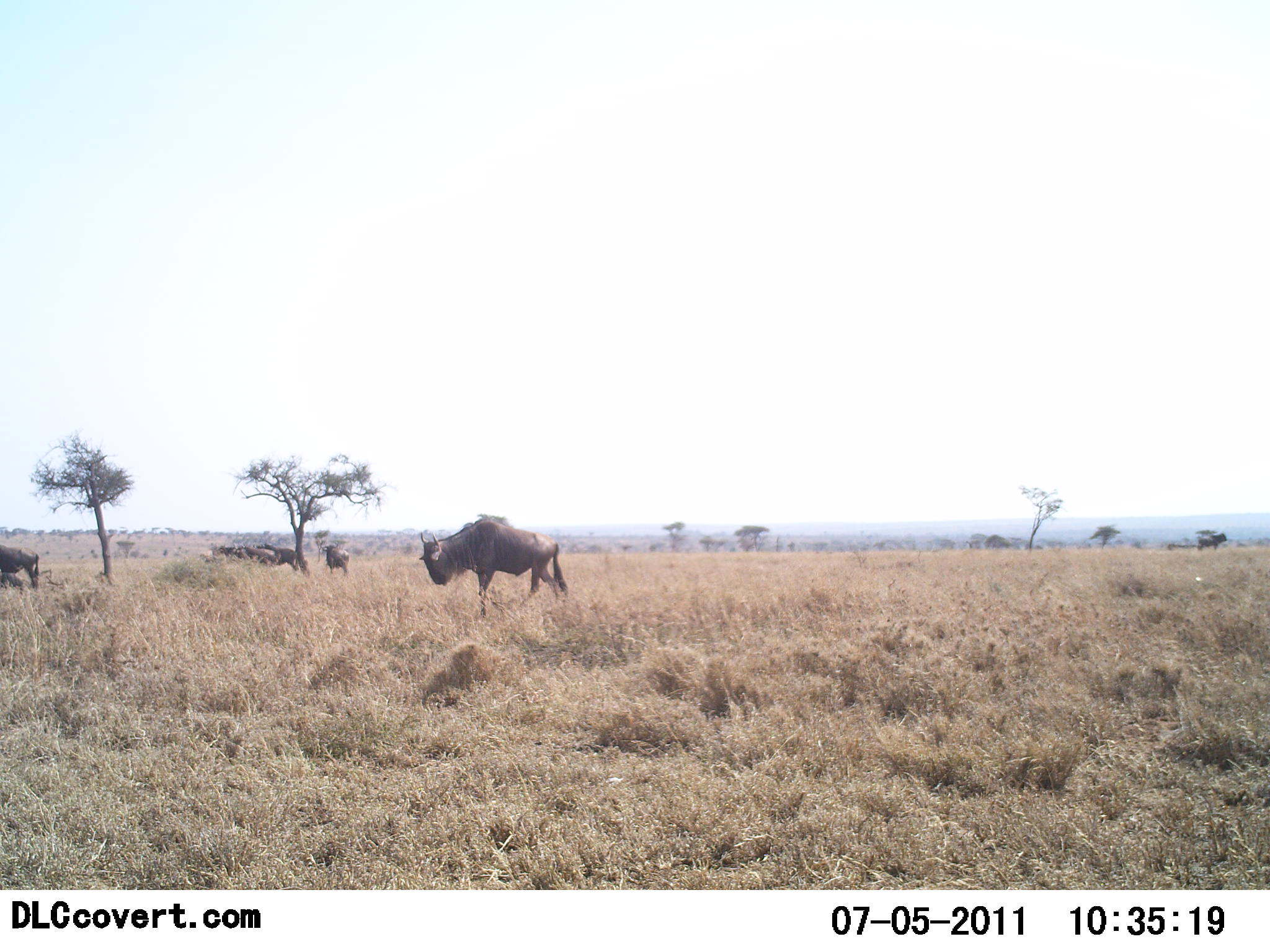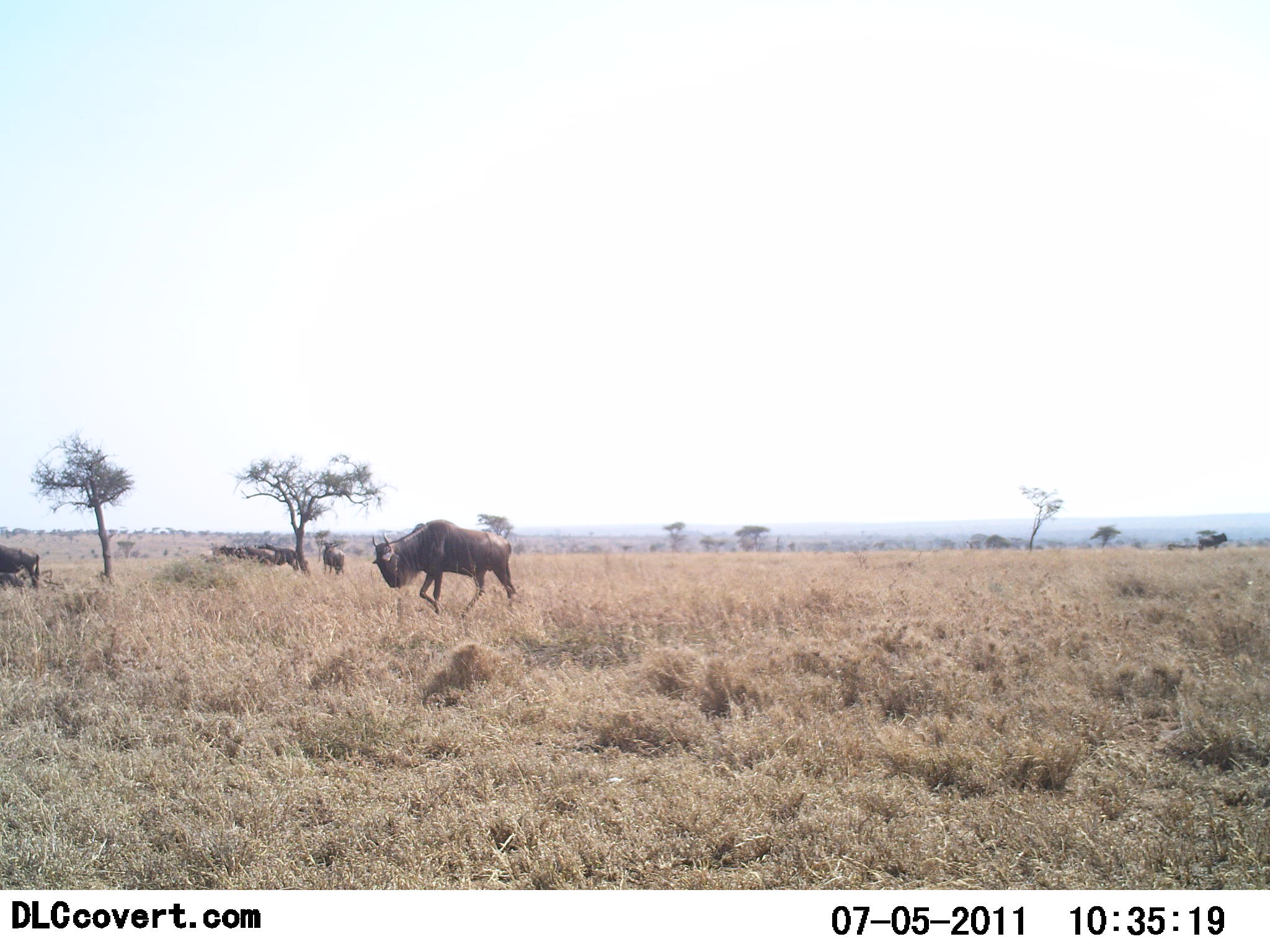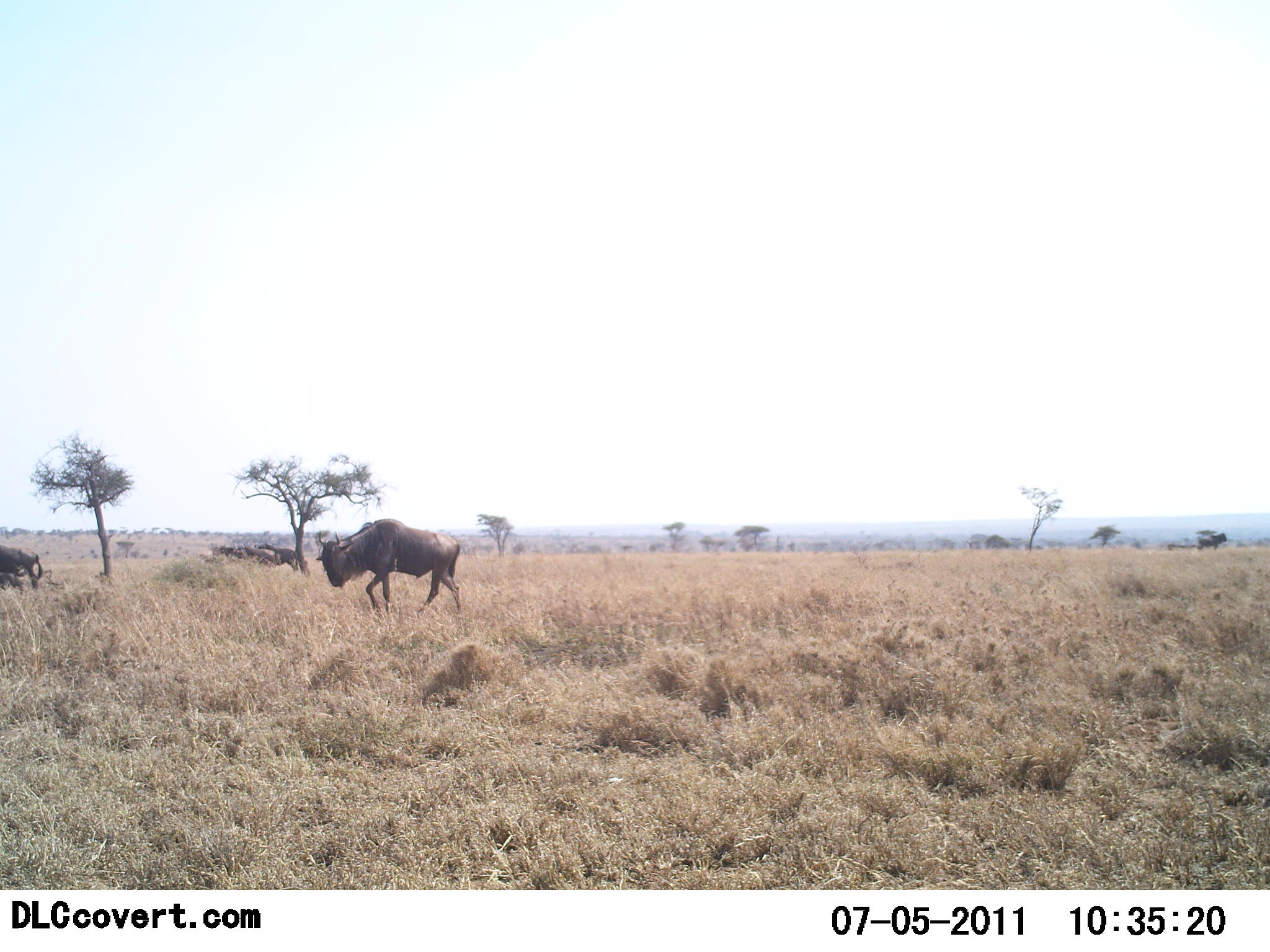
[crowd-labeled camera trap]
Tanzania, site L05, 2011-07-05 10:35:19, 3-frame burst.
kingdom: Animalia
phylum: Chordata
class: Mammalia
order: Artiodactyla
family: Bovidae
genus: Connochaetes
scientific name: Connochaetes taurinus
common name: blue wildebeest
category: wildebeest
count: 4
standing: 55%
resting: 9%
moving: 100%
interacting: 0%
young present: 0%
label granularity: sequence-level